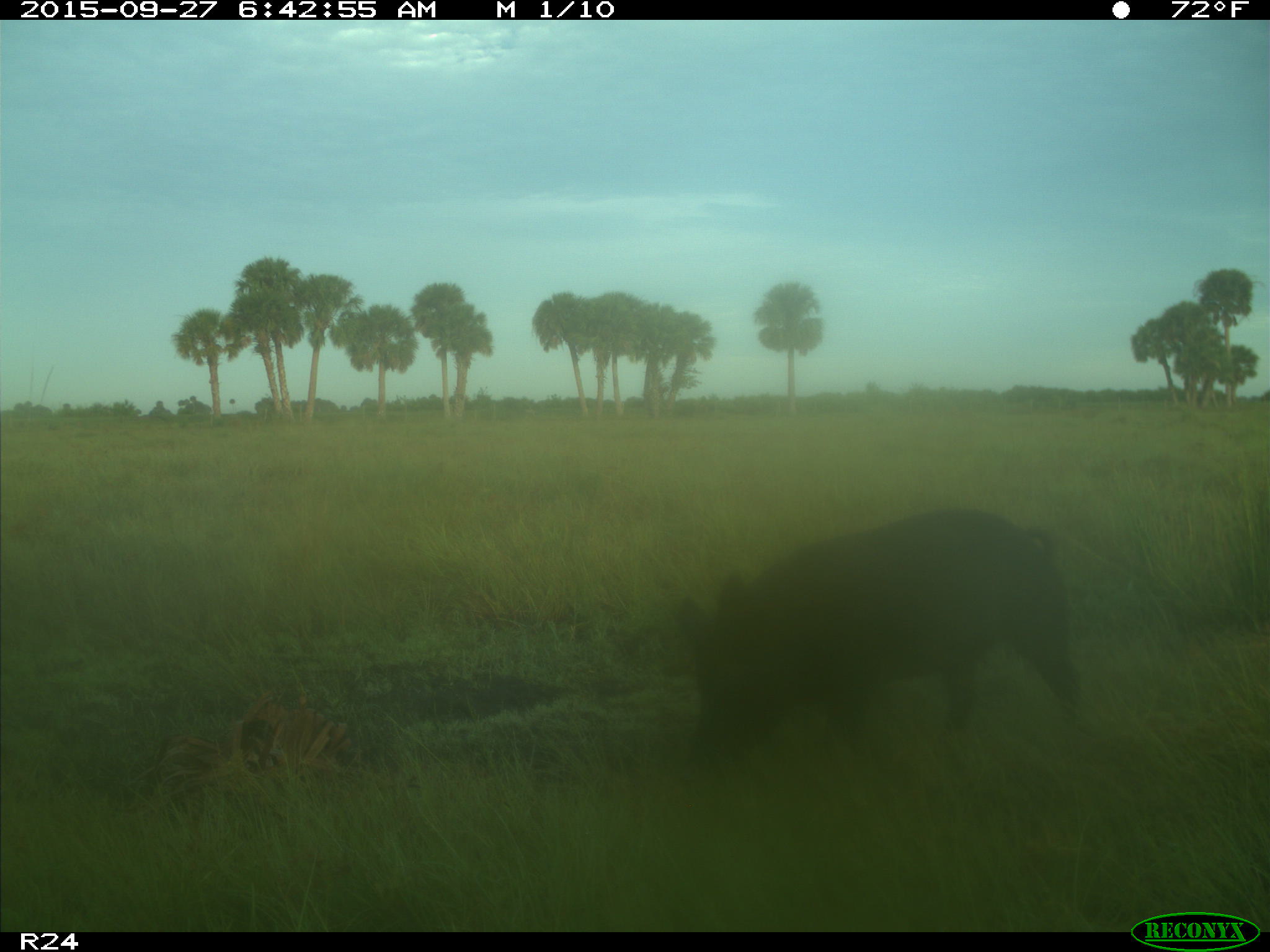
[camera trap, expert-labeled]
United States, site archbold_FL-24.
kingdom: Animalia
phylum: Chordata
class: Mammalia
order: Artiodactyla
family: Suidae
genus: Sus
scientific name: Sus scrofa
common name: wild boar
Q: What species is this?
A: Sus scrofa (wild boar).